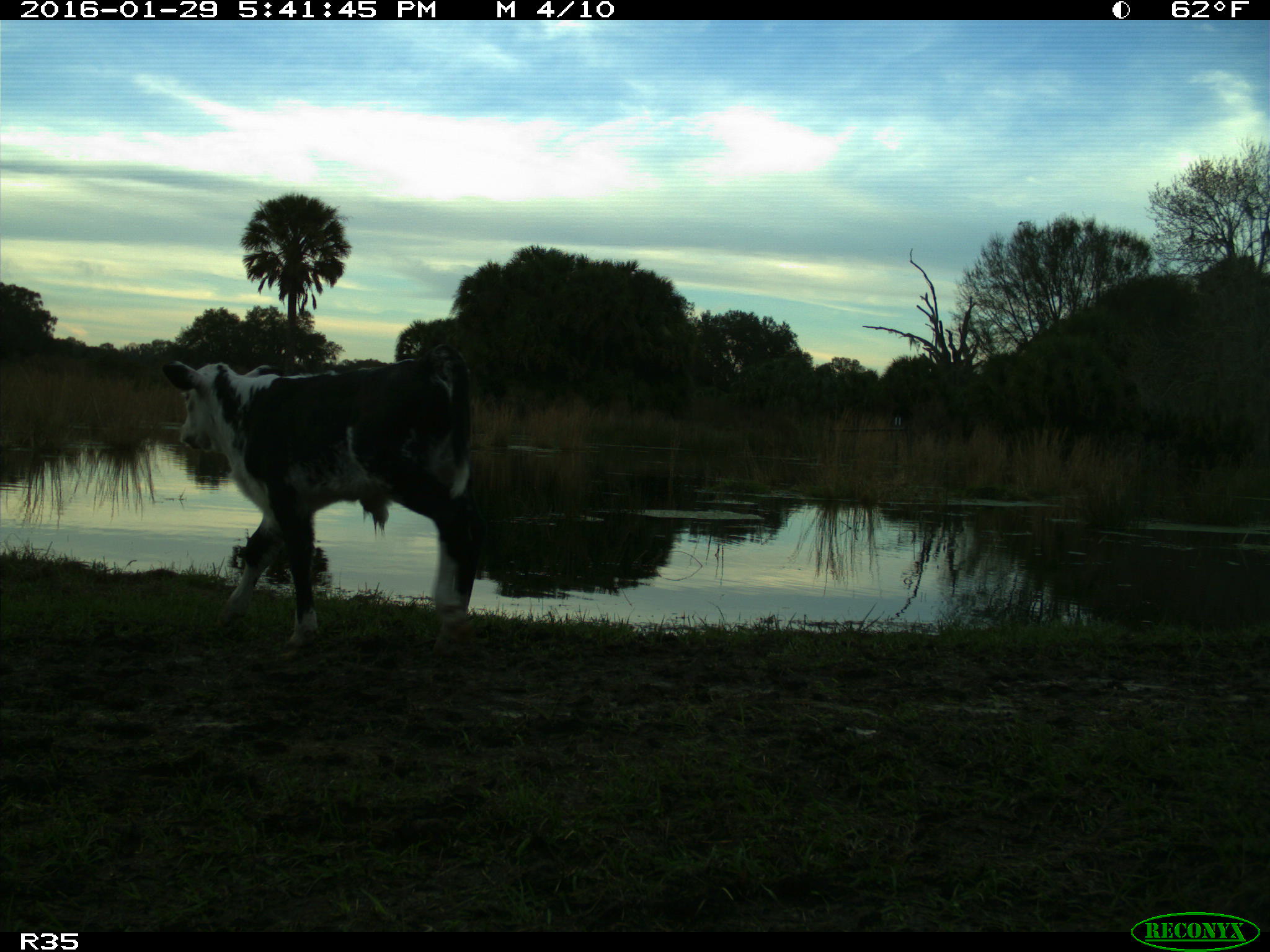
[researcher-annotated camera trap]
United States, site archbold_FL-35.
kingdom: Animalia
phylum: Chordata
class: Mammalia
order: Artiodactyla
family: Bovidae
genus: Bos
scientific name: Bos taurus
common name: domestic cow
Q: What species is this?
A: Bos taurus (domestic cow).